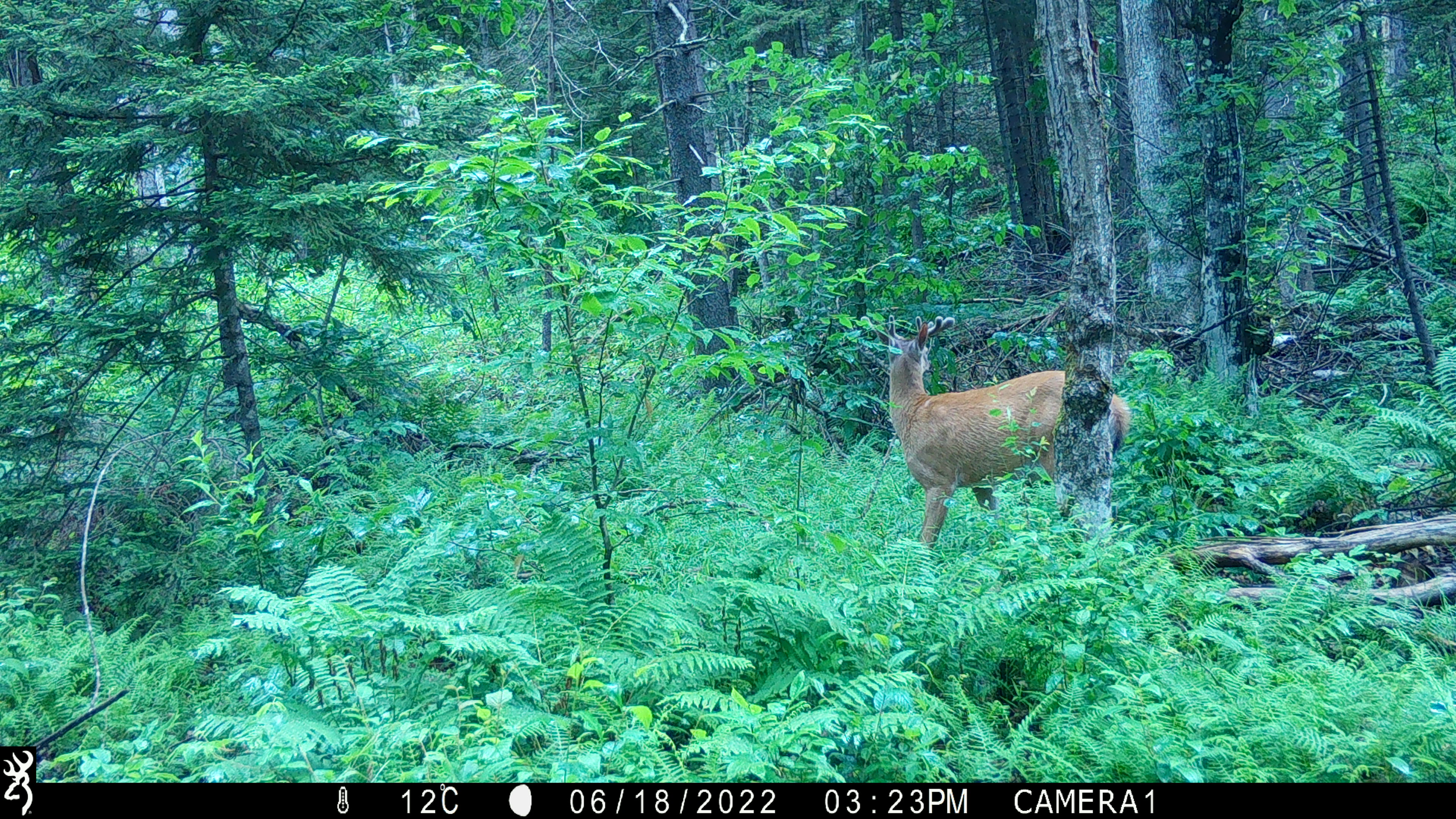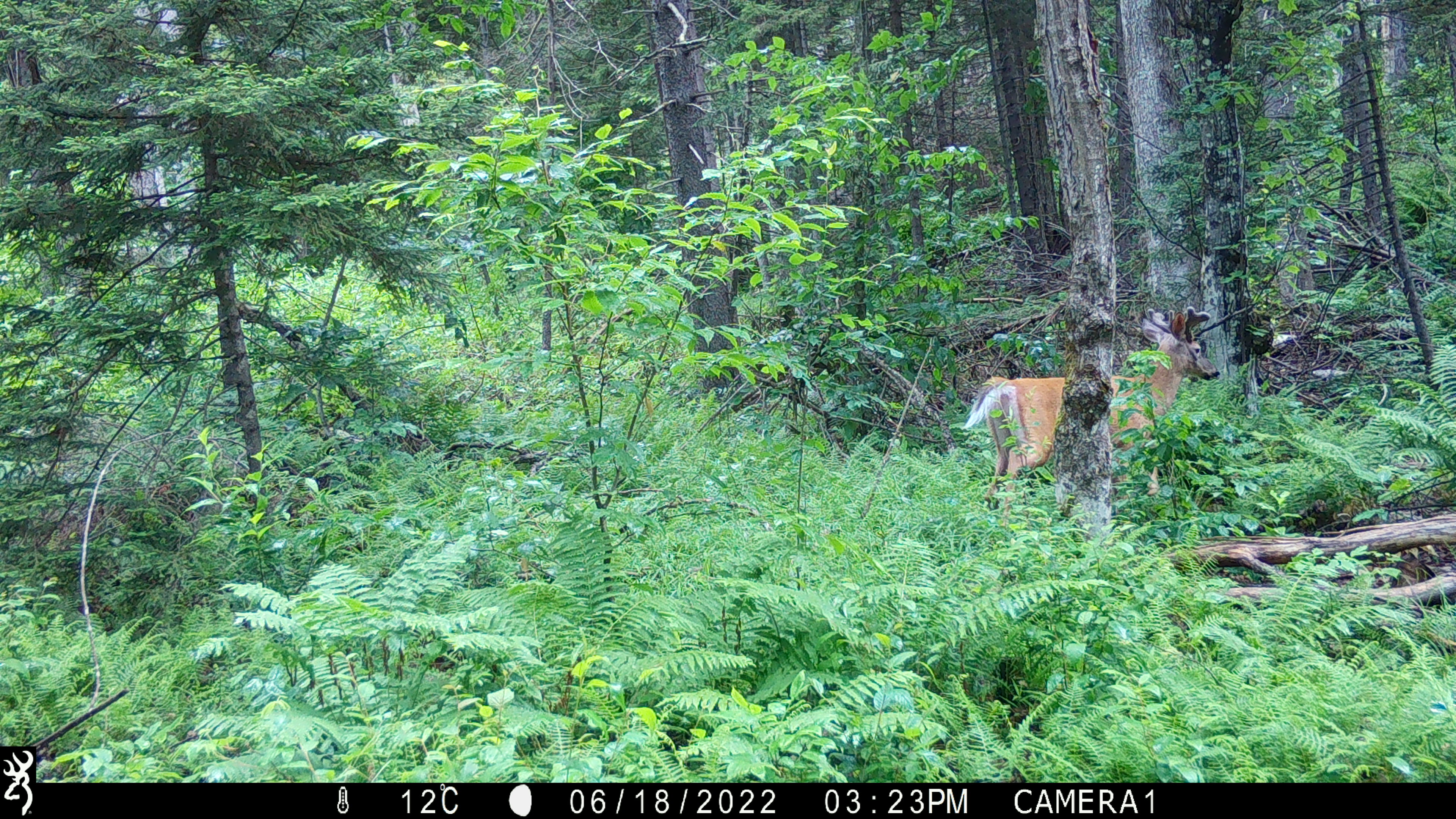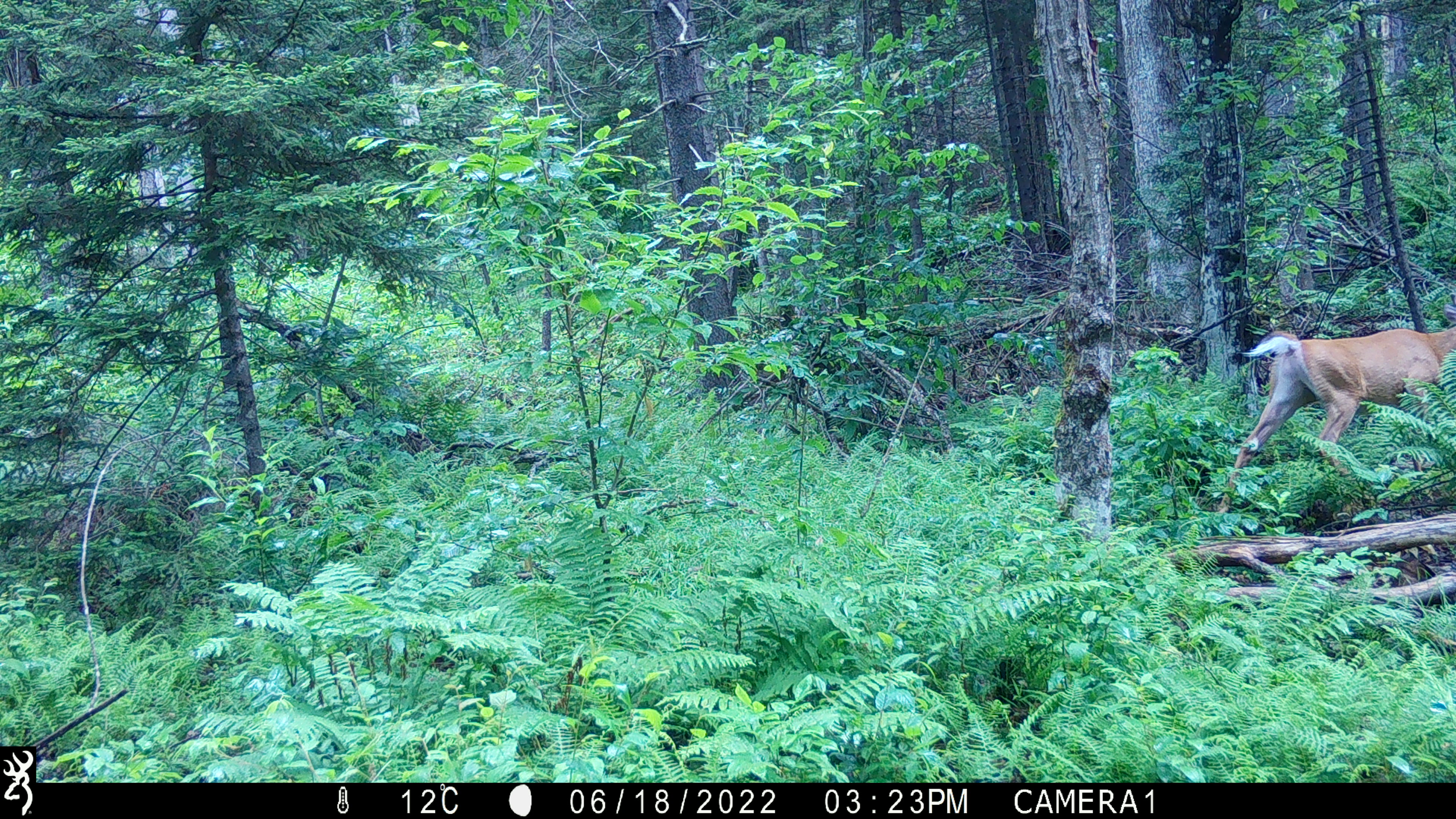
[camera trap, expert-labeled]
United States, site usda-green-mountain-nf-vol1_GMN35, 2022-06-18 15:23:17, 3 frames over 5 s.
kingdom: Animalia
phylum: Chordata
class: Mammalia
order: Artiodactyla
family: Cervidae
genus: Odocoileus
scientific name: Odocoileus virginianus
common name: white-tailed deer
White-tailed deer (Odocoileus virginianus).